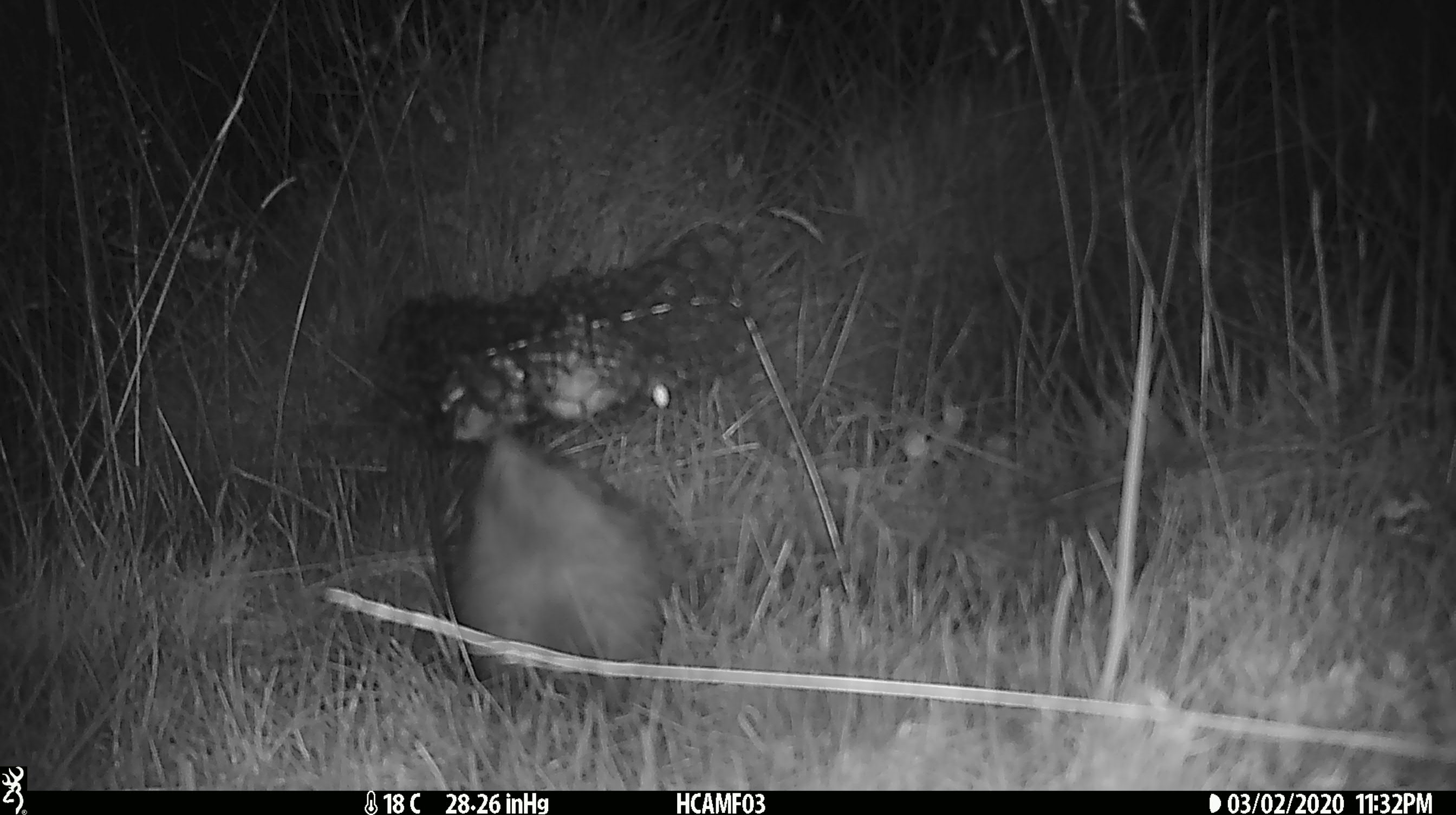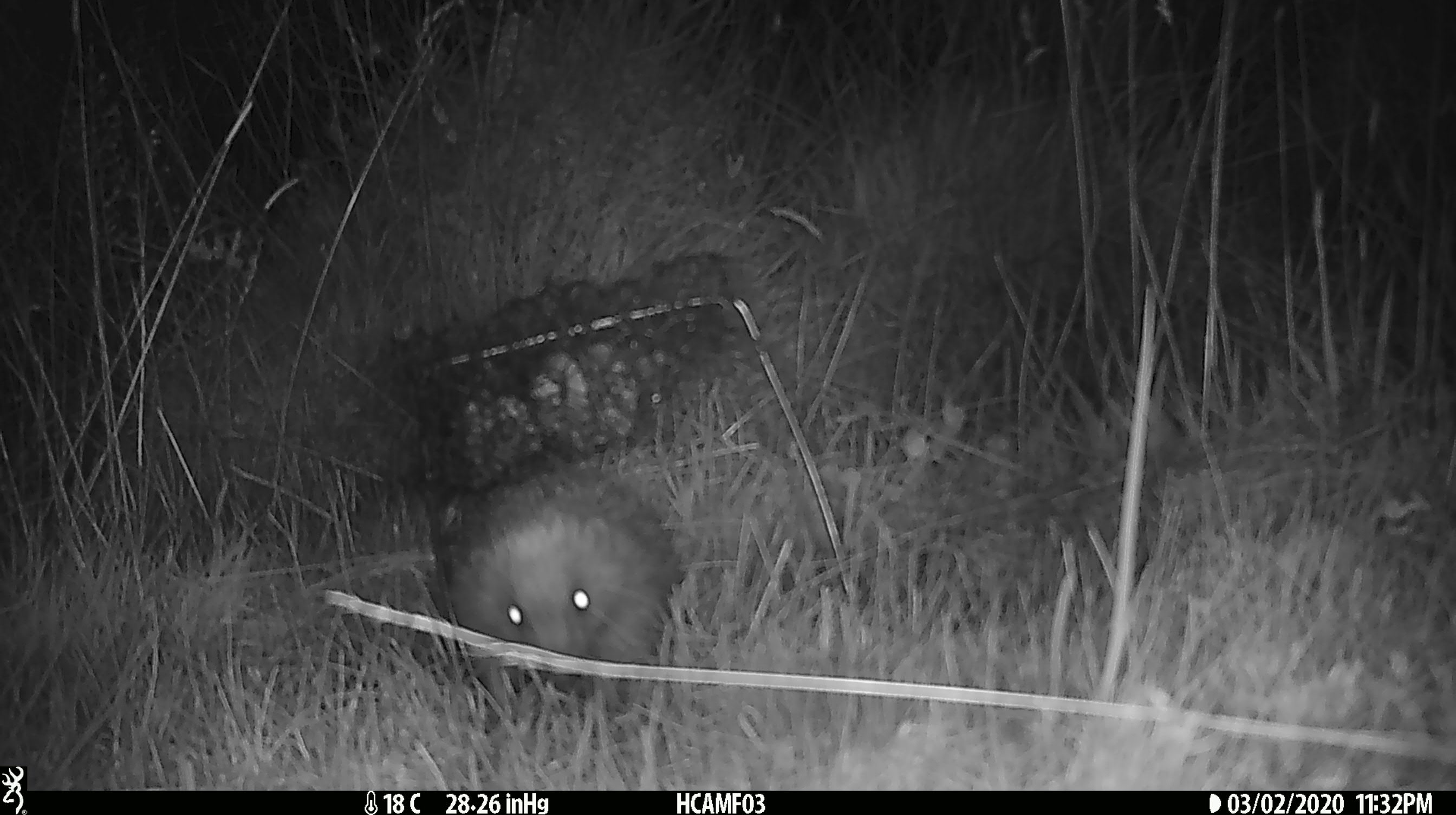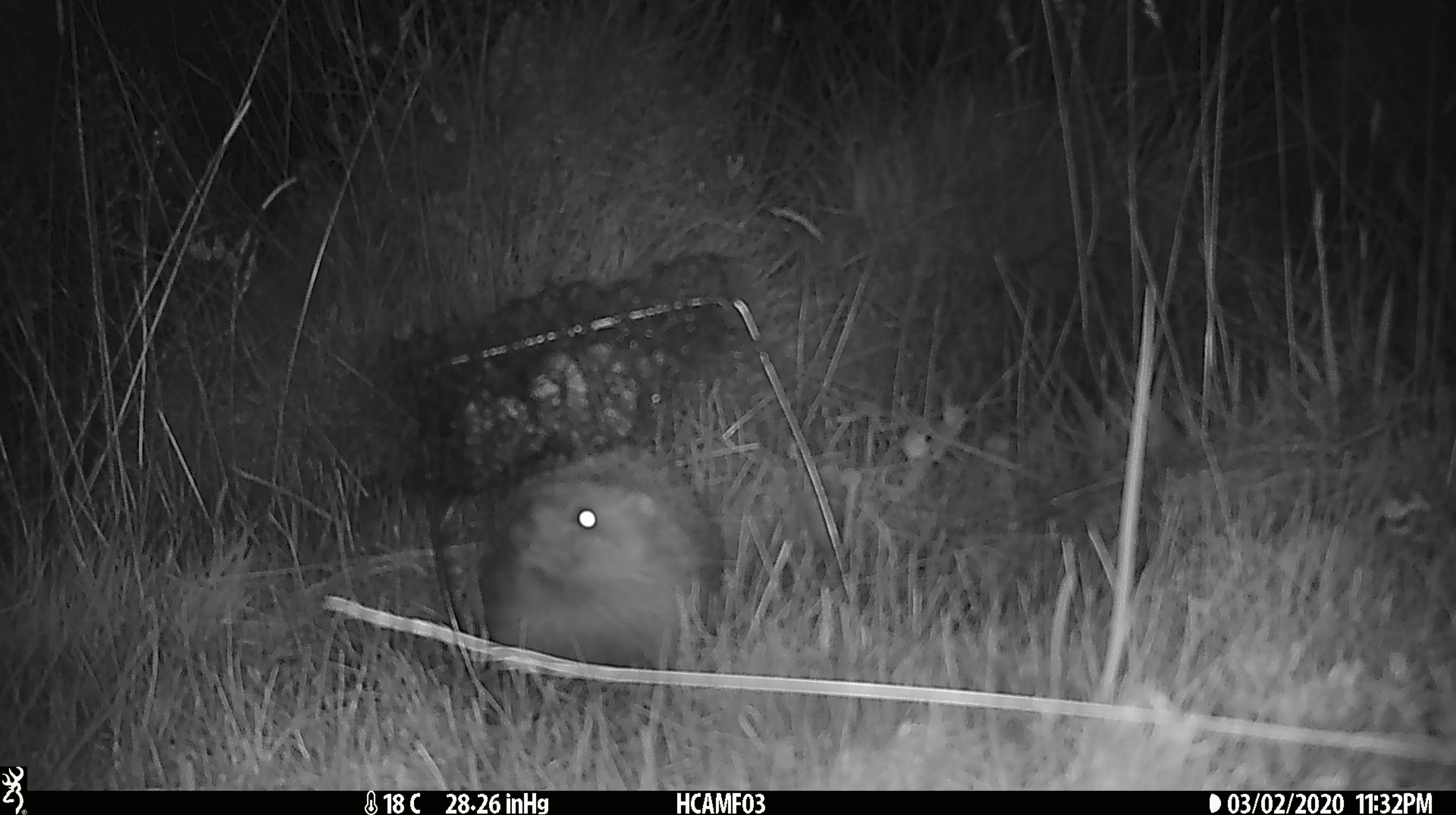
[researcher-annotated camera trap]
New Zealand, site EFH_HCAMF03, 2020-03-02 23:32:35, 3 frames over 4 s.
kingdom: Animalia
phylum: Chordata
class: Mammalia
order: Eulipotyphla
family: Erinaceidae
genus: Erinaceus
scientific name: Erinaceus europaeus europaeus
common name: european hedgehog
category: hedgehog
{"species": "hedgehog (european hedgehog) (Erinaceus europaeus europaeus)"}